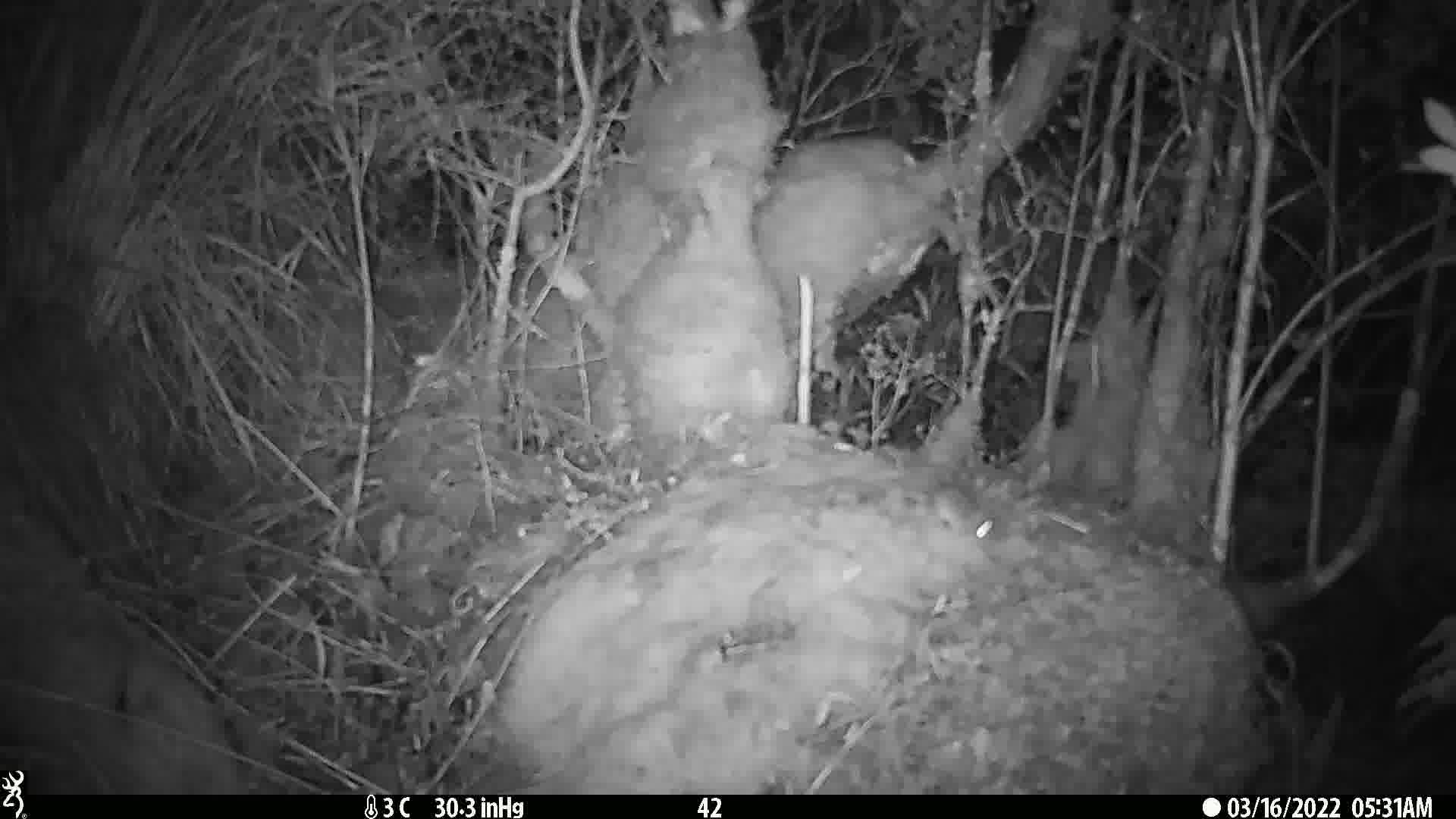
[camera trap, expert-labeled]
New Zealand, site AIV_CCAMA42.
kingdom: Animalia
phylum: Chordata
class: Mammalia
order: Rodentia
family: Muridae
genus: Mus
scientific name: Mus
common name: mouse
Mouse (Mus).